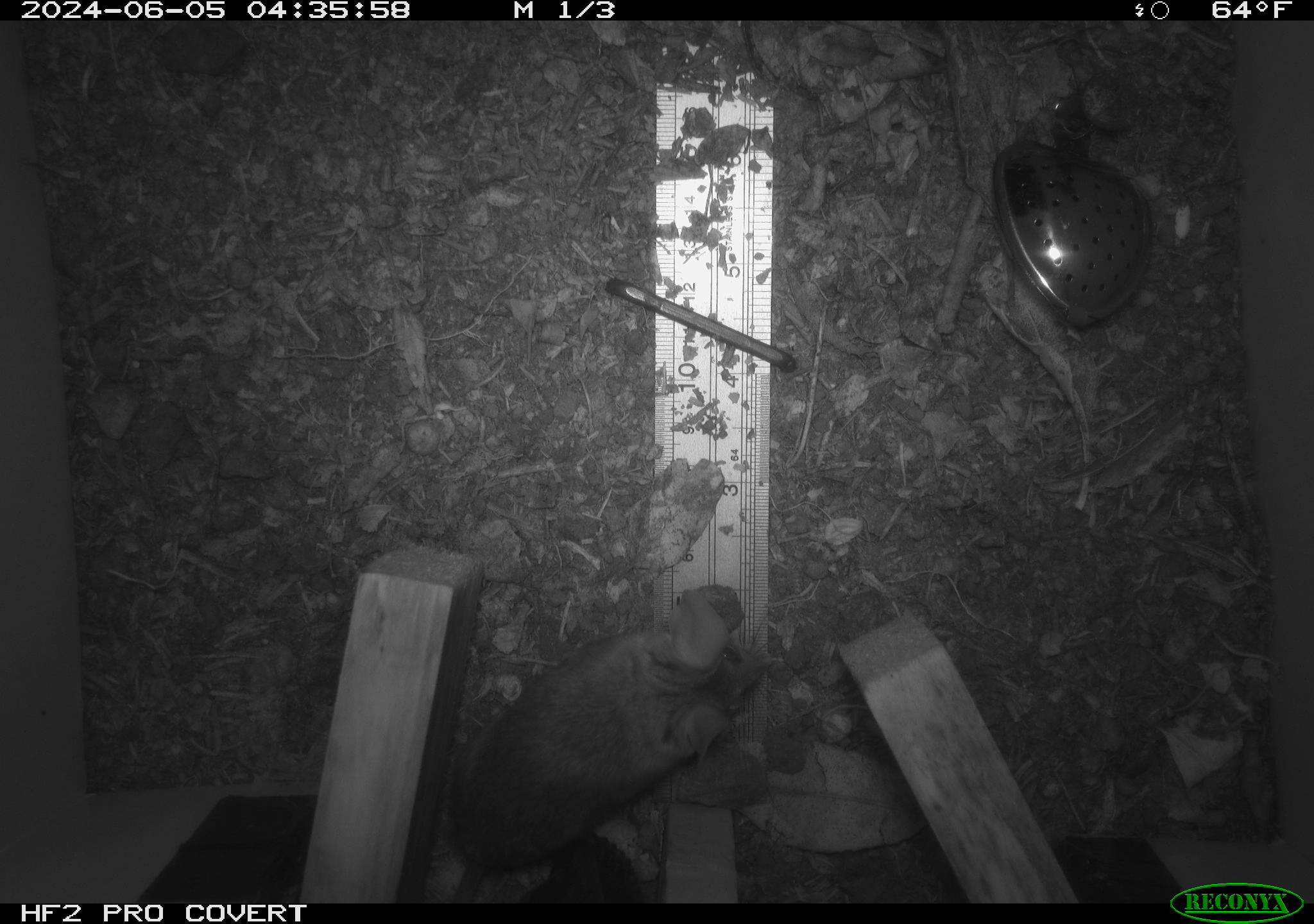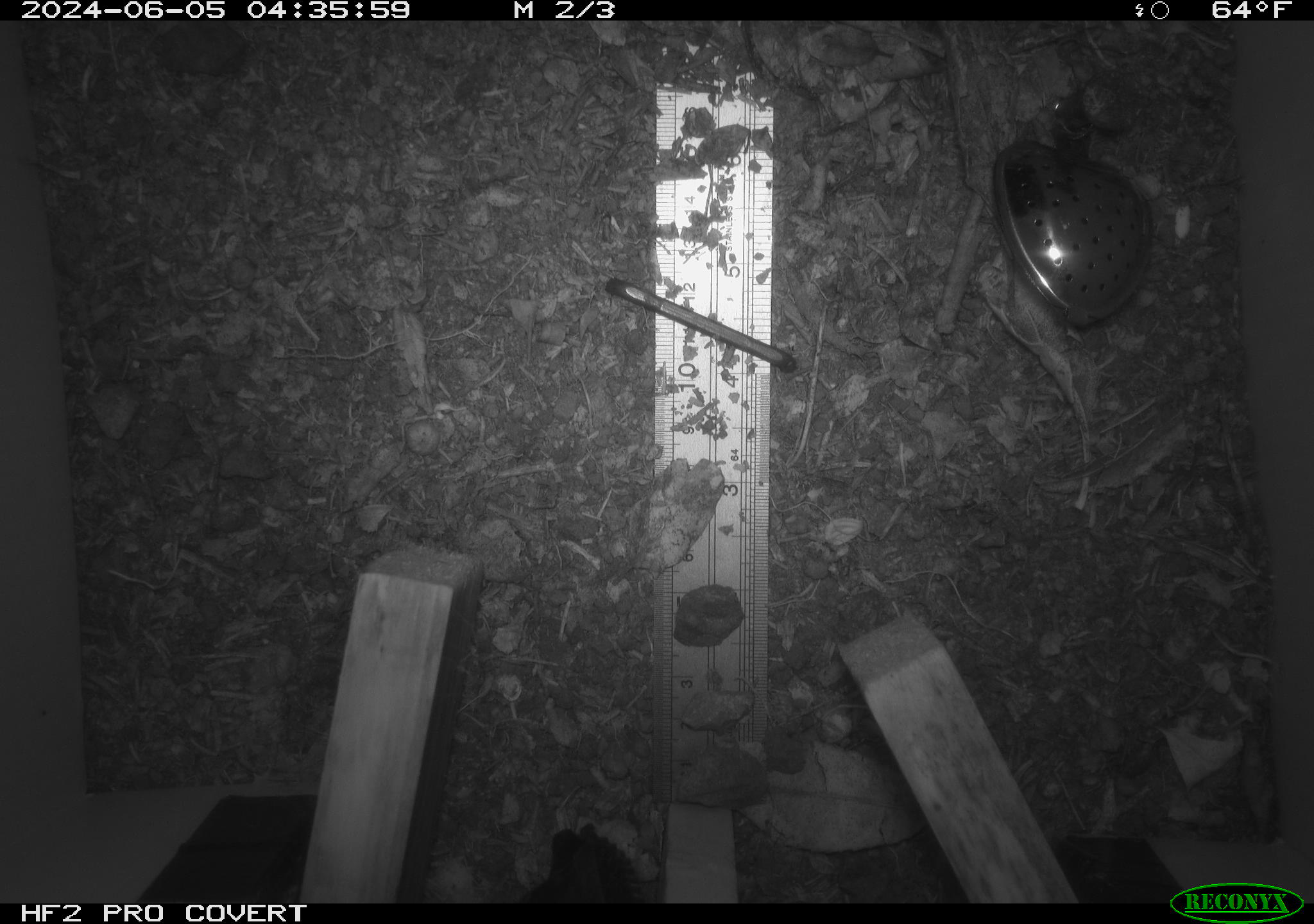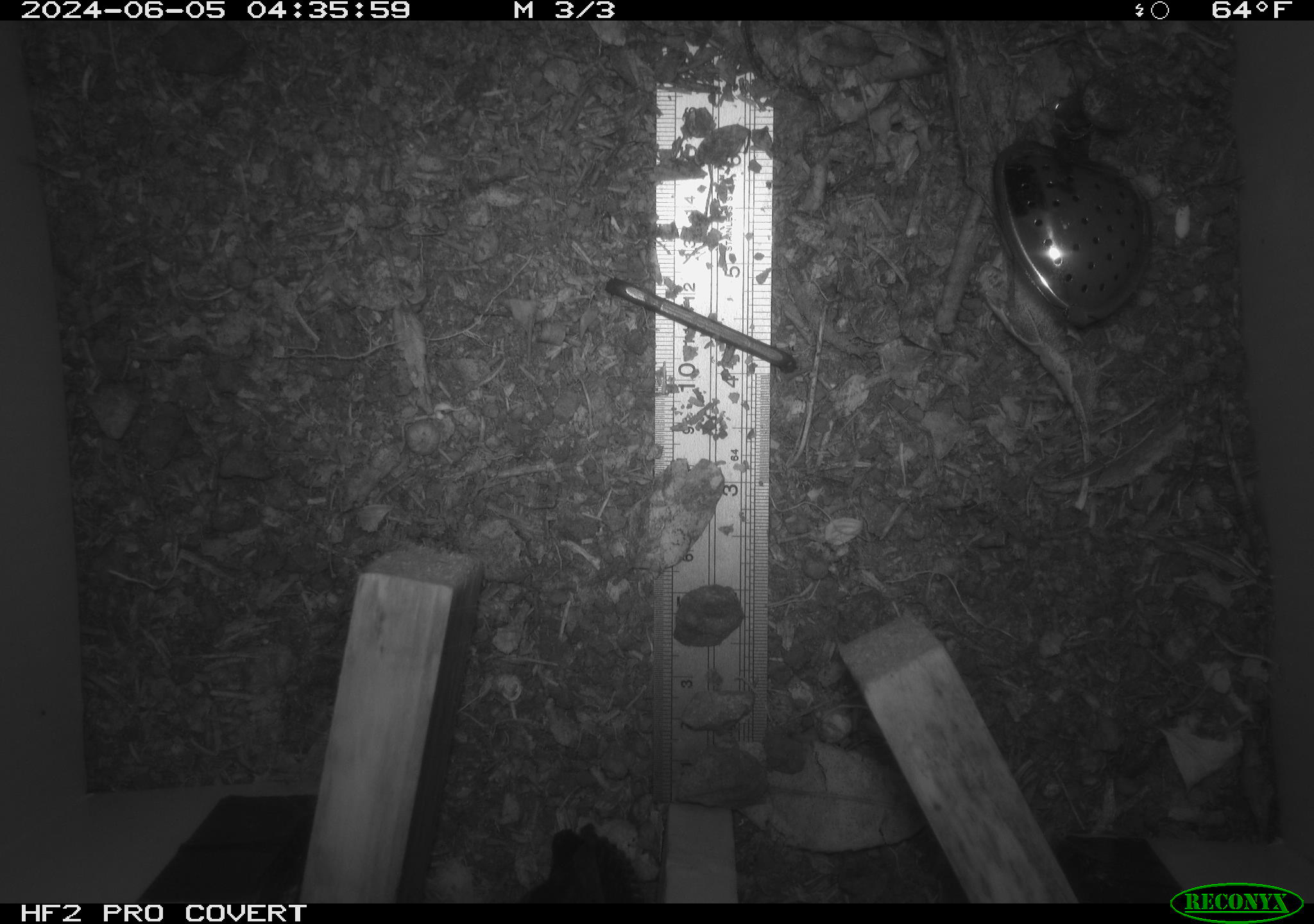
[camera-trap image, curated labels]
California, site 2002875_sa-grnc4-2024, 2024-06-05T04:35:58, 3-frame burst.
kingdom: Animalia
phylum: Chordata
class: Mammalia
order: Rodentia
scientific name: Rodentia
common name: rodent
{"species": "rodent (Rodentia)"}